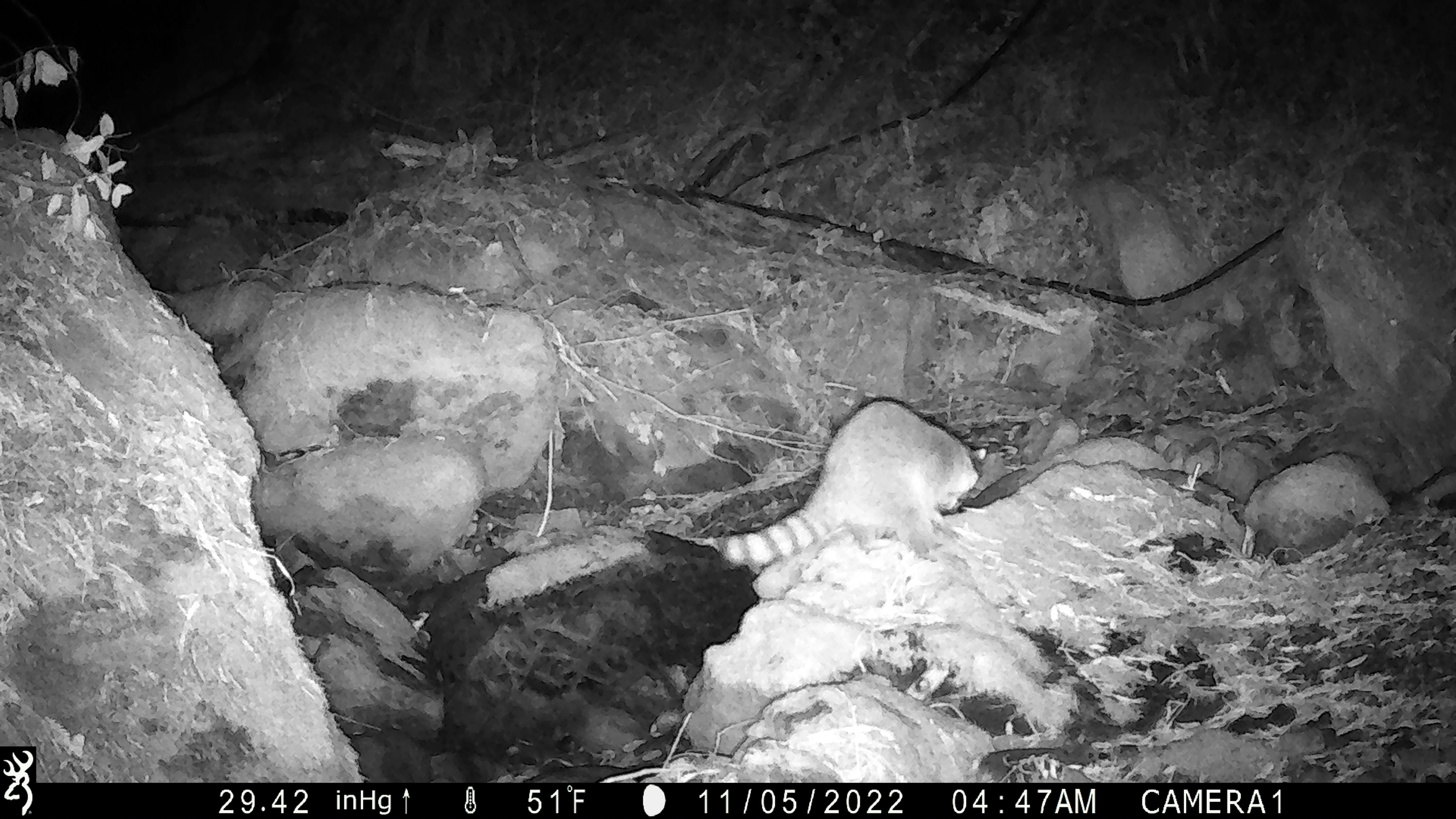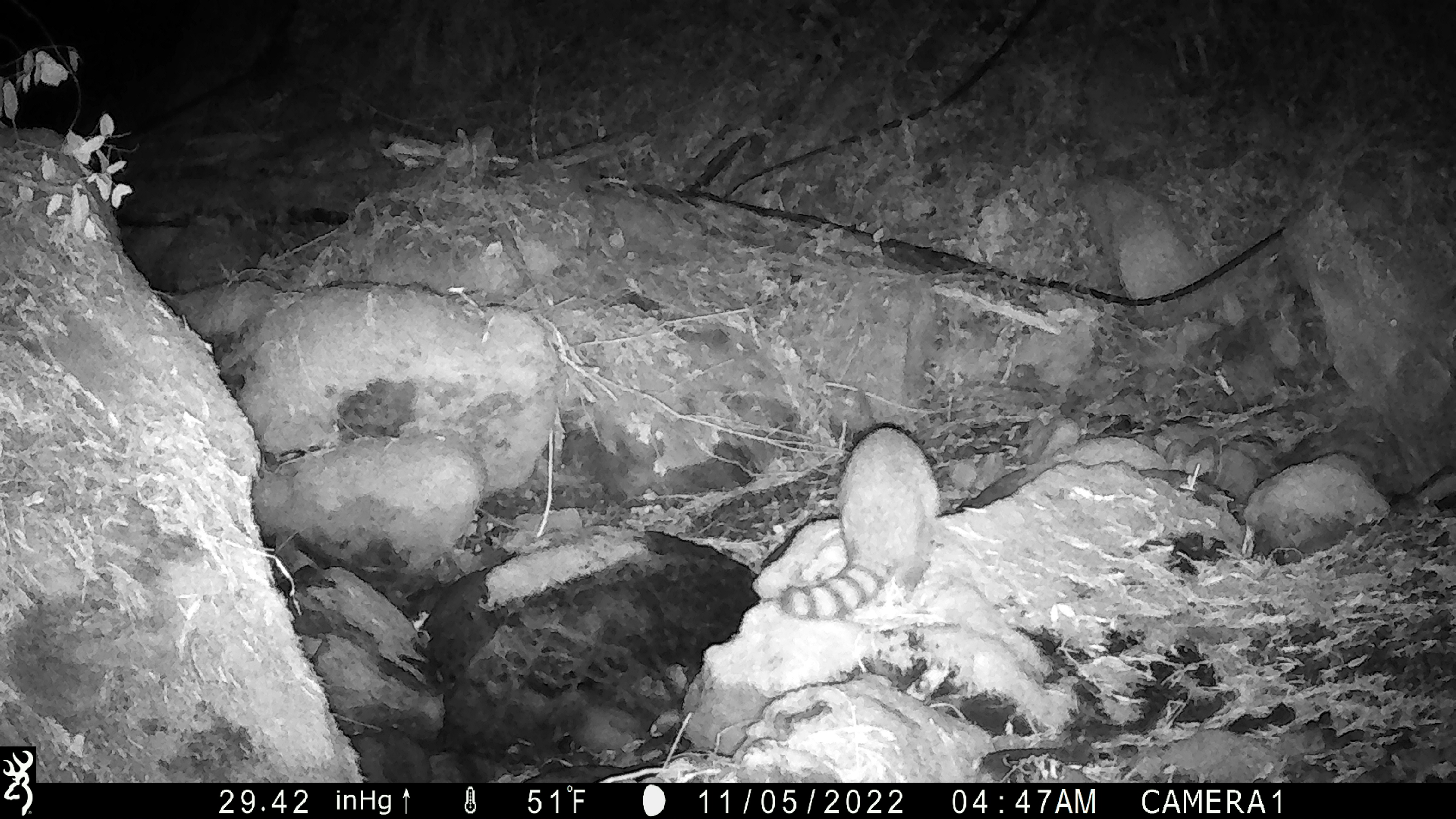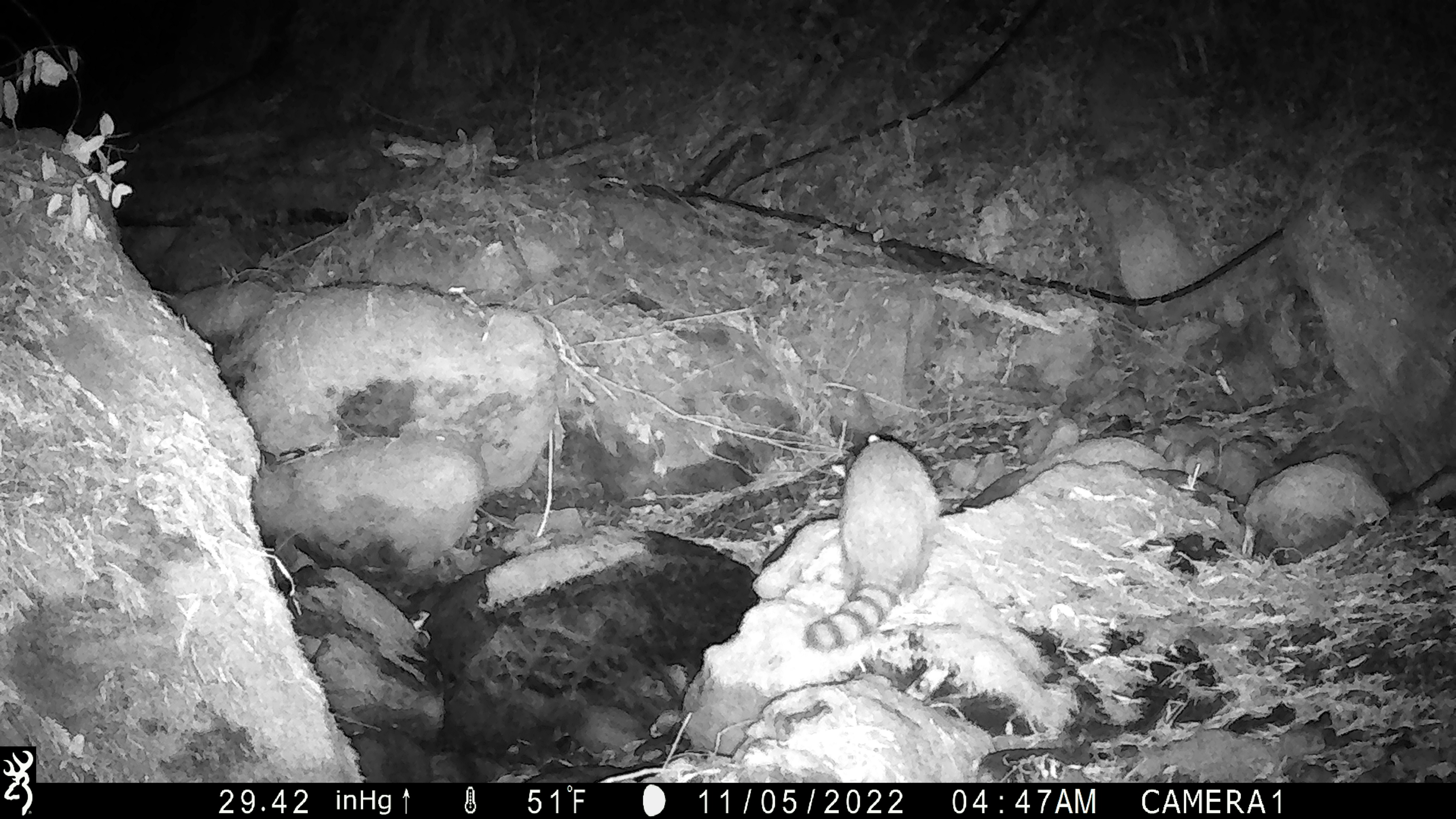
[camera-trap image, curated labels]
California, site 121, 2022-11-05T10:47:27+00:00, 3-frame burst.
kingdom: Animalia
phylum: Chordata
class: Mammalia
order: Carnivora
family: Procyonidae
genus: Procyon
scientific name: Procyon lotor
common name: raccoon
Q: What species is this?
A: Raccoon (Procyon lotor).